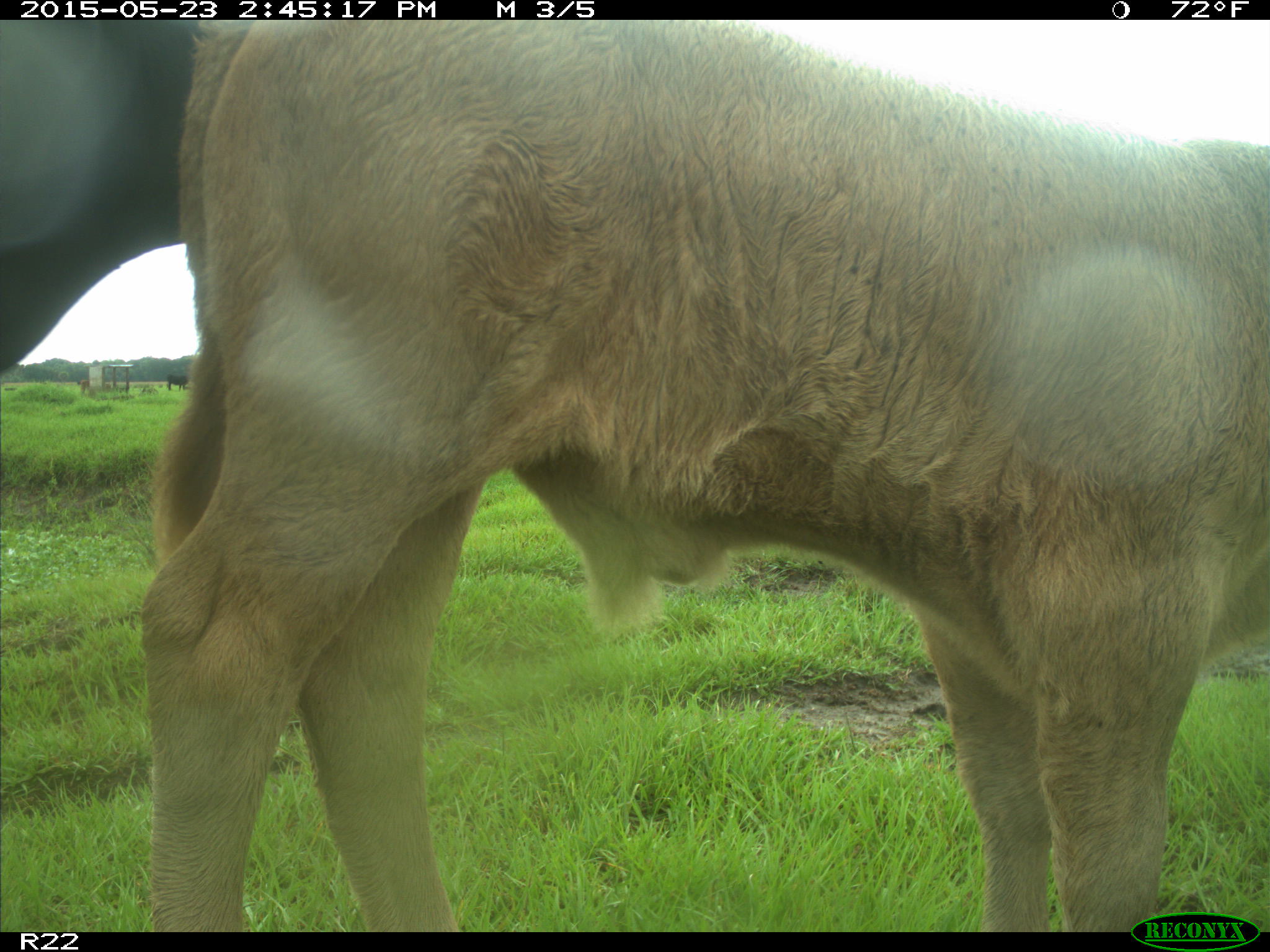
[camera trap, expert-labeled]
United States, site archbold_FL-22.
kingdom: Animalia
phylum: Chordata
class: Aves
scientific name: Aves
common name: birds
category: unidentified bird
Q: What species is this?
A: Unidentified bird (birds) (Aves).